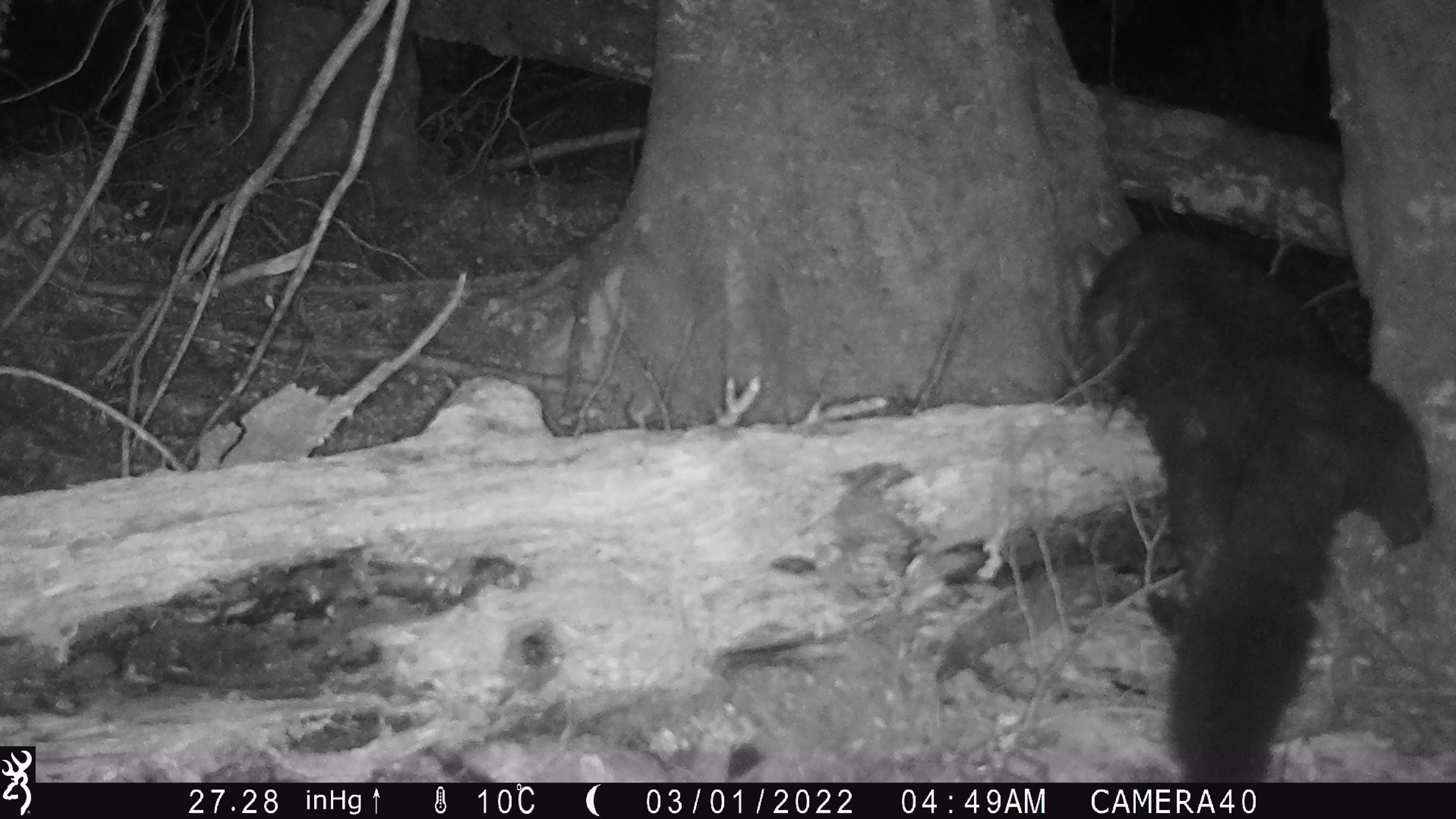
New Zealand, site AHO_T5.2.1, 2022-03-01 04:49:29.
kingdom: Animalia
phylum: Chordata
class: Mammalia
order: Diprotodontia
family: Phalangeridae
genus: Trichosurus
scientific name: Trichosurus vulpecula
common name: common brushtail possum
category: possum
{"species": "possum (common brushtail possum) (Trichosurus vulpecula)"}